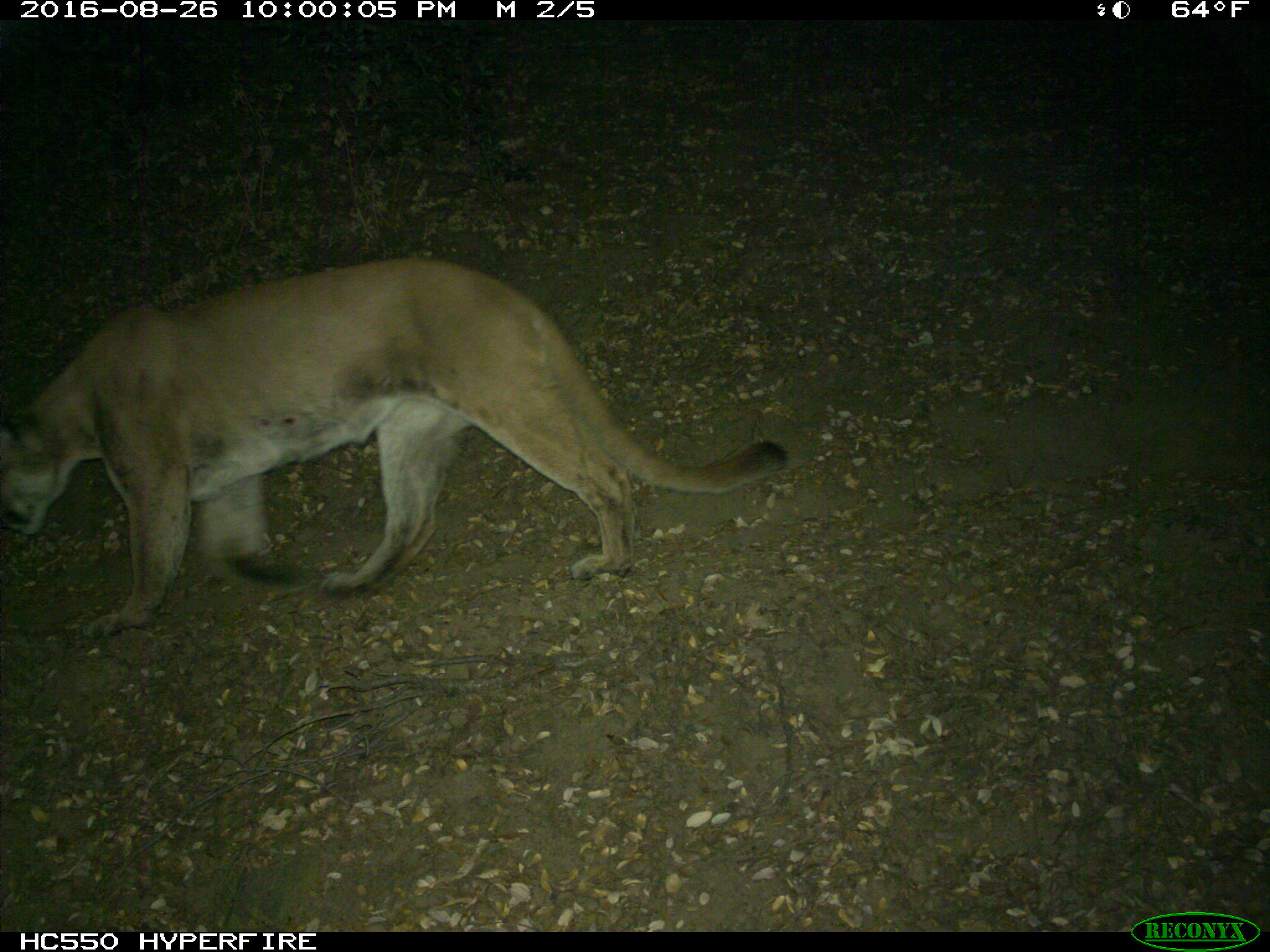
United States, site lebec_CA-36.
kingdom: Animalia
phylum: Chordata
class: Mammalia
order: Carnivora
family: Felidae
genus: Puma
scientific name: Puma concolor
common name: mountain lion